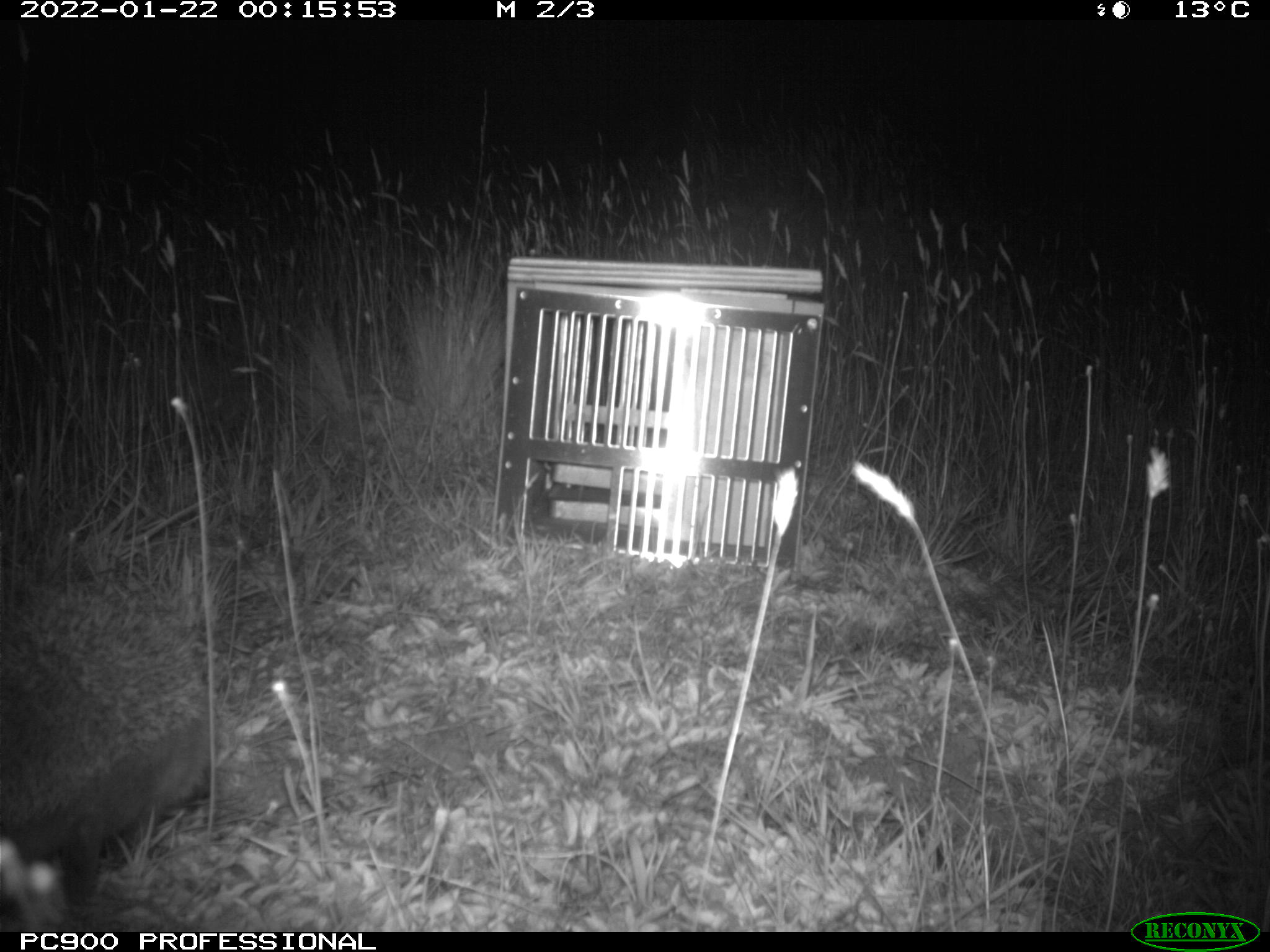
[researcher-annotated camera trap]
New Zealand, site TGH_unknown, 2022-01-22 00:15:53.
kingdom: Animalia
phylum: Chordata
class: Mammalia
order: Eulipotyphla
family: Erinaceidae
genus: Erinaceus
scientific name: Erinaceus europaeus europaeus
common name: european hedgehog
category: hedgehog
Hedgehog (european hedgehog) (Erinaceus europaeus europaeus).